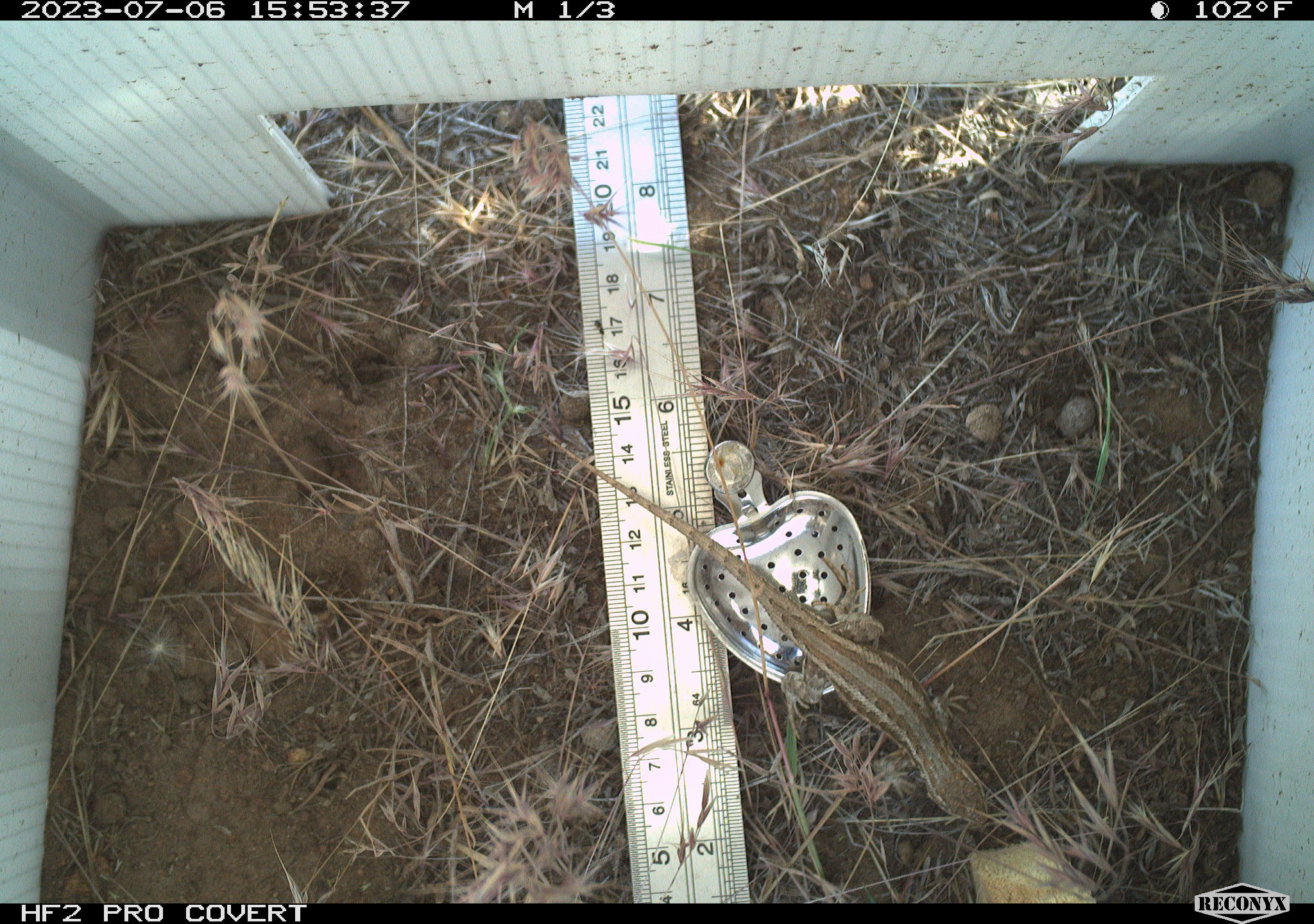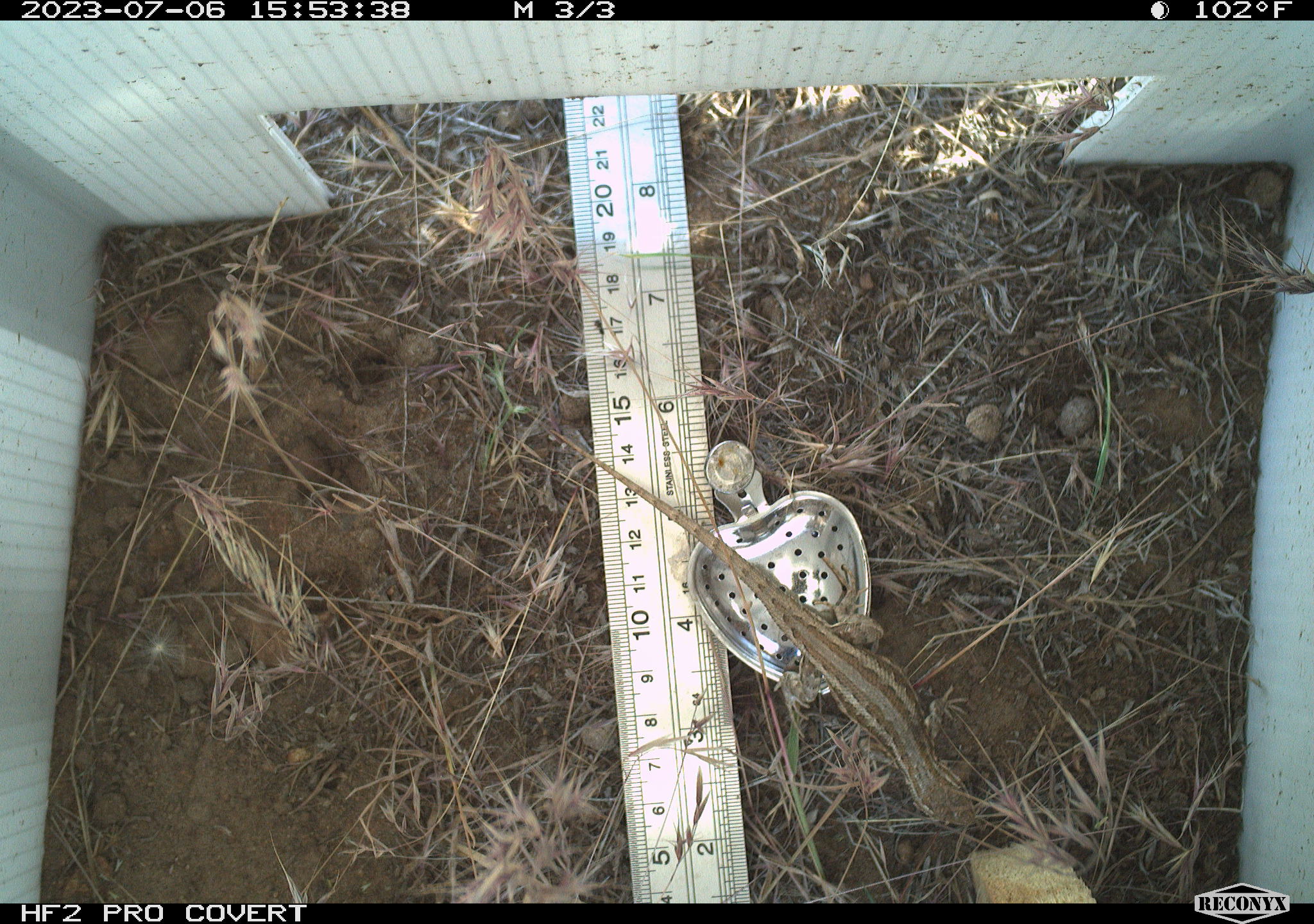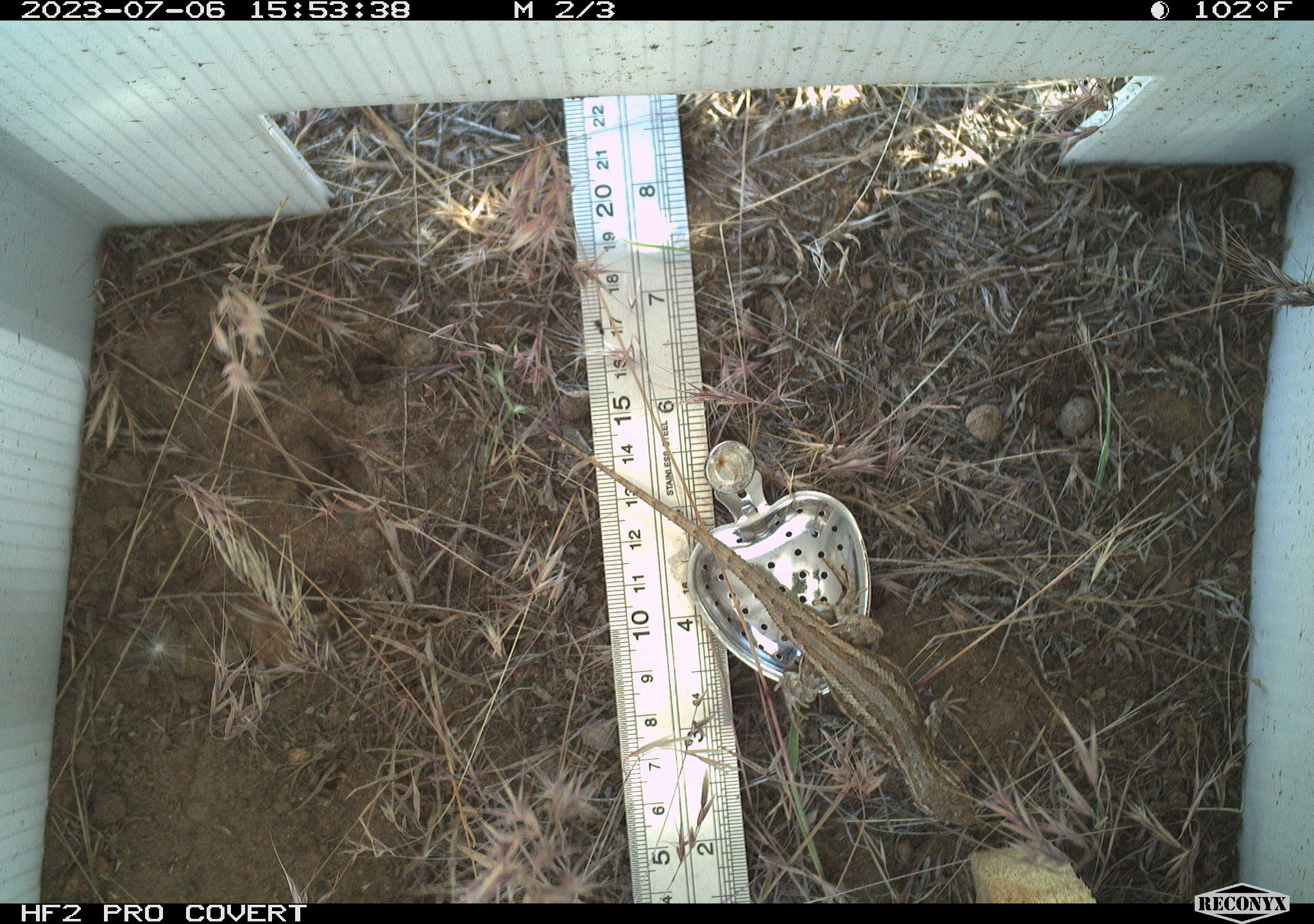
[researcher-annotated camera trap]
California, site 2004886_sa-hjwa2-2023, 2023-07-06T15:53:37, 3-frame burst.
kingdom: Animalia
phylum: Chordata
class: Reptilia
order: Squamata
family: Phrynosomatidae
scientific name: Phrynosomatidae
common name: phrynosomatid lizards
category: phrynosomatidae family